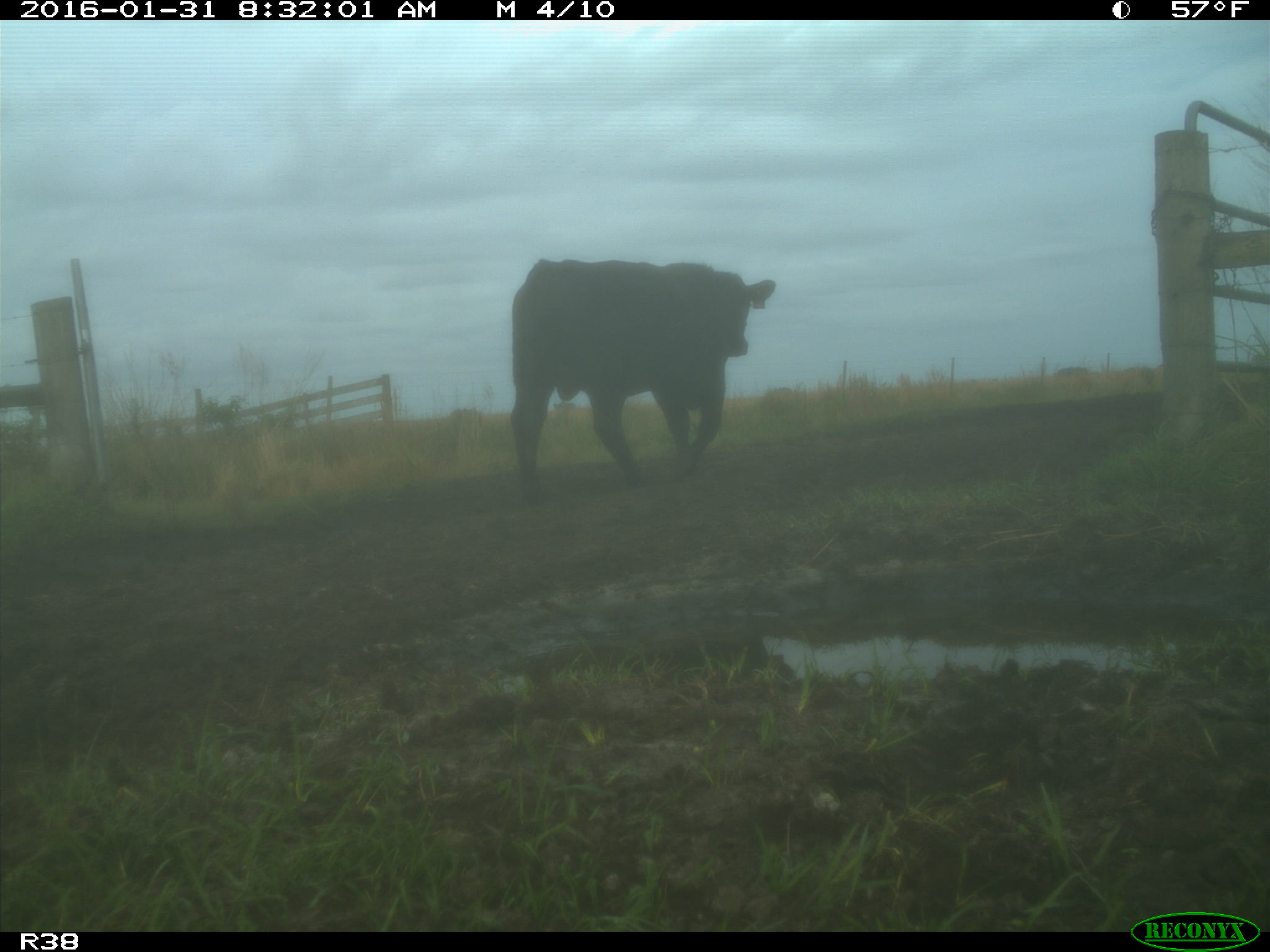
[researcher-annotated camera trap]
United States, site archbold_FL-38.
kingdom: Animalia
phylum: Chordata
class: Mammalia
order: Artiodactyla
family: Bovidae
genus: Bos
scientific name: Bos taurus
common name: domestic cow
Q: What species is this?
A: Bos taurus (domestic cow).